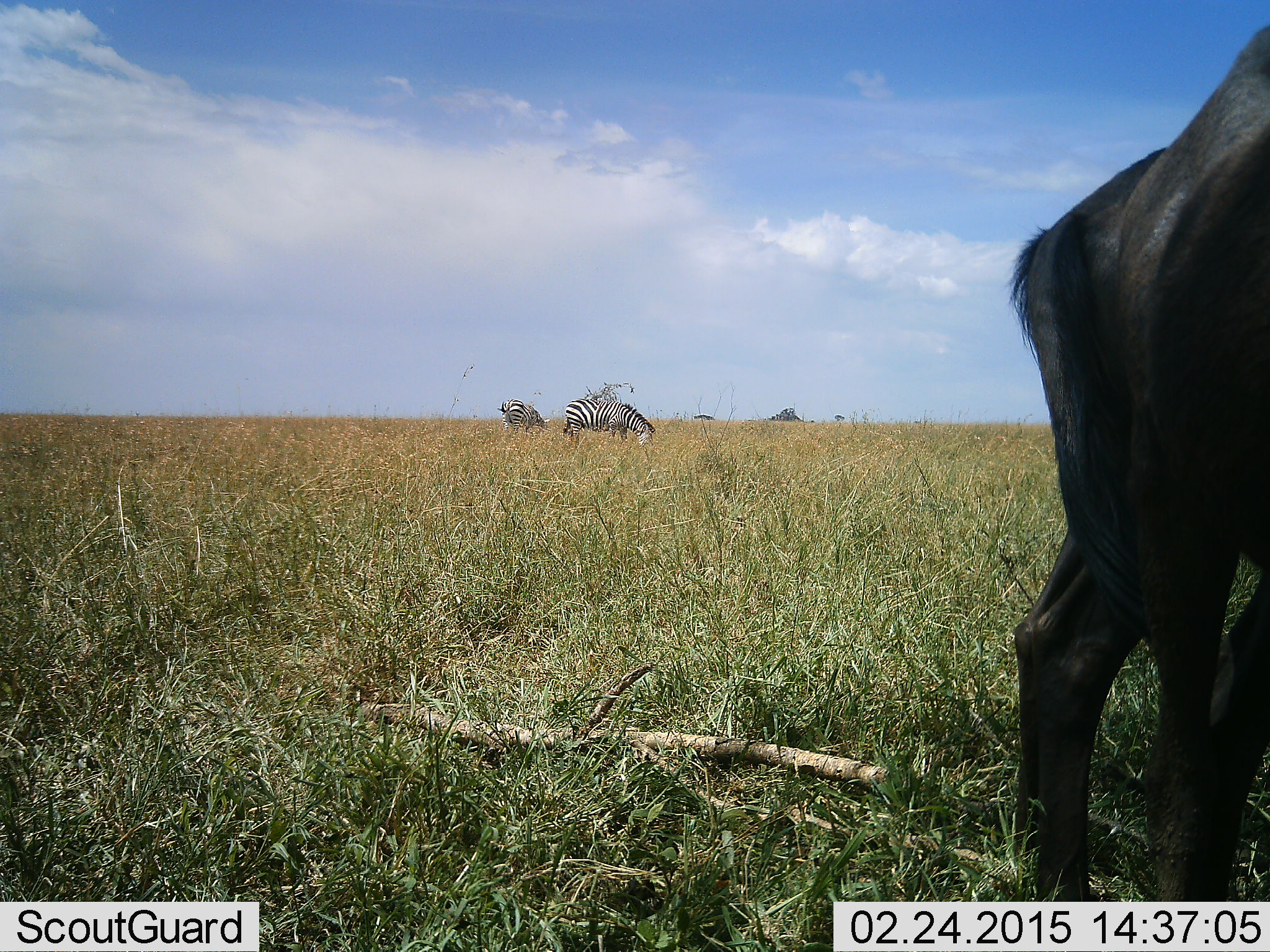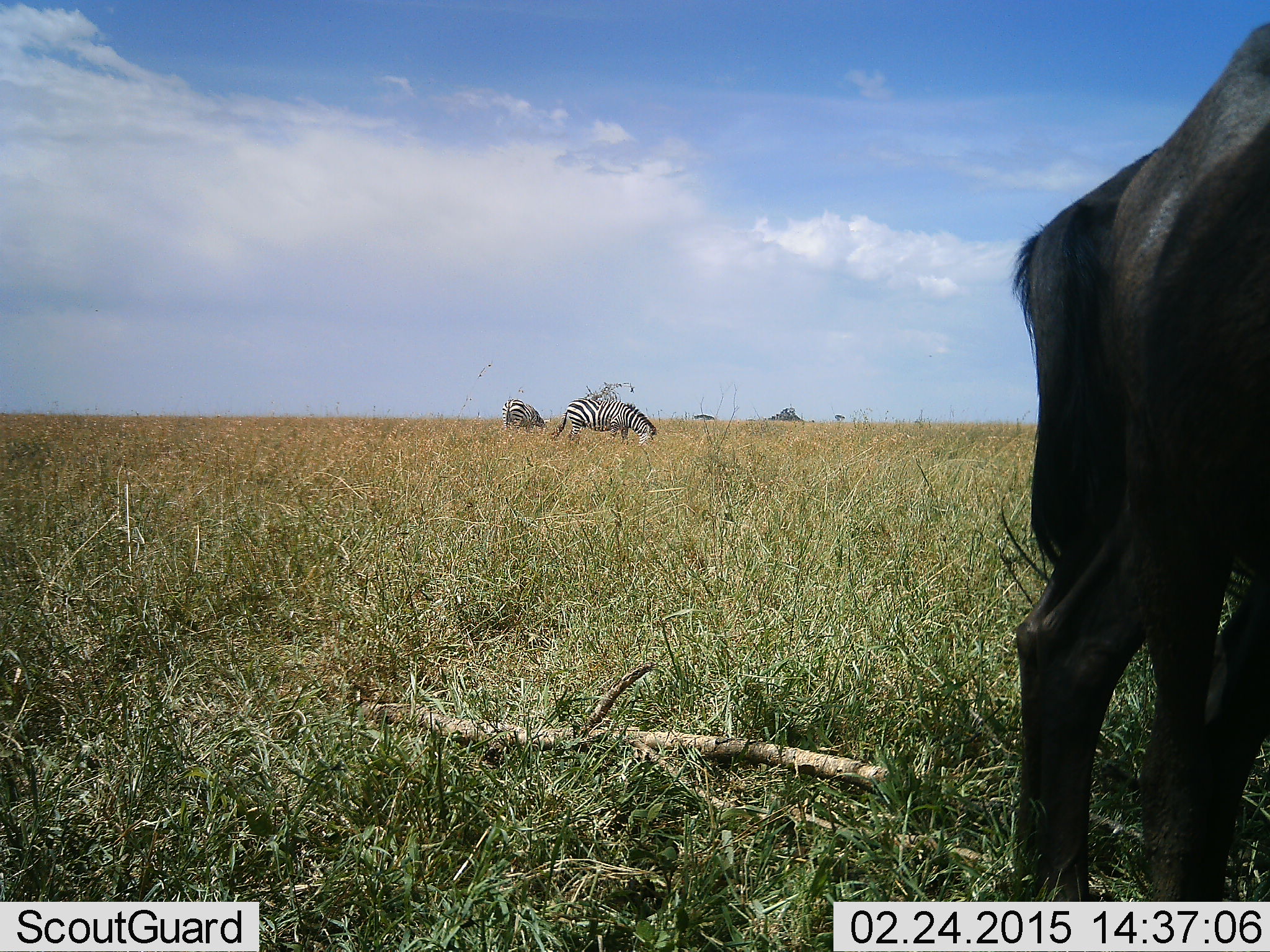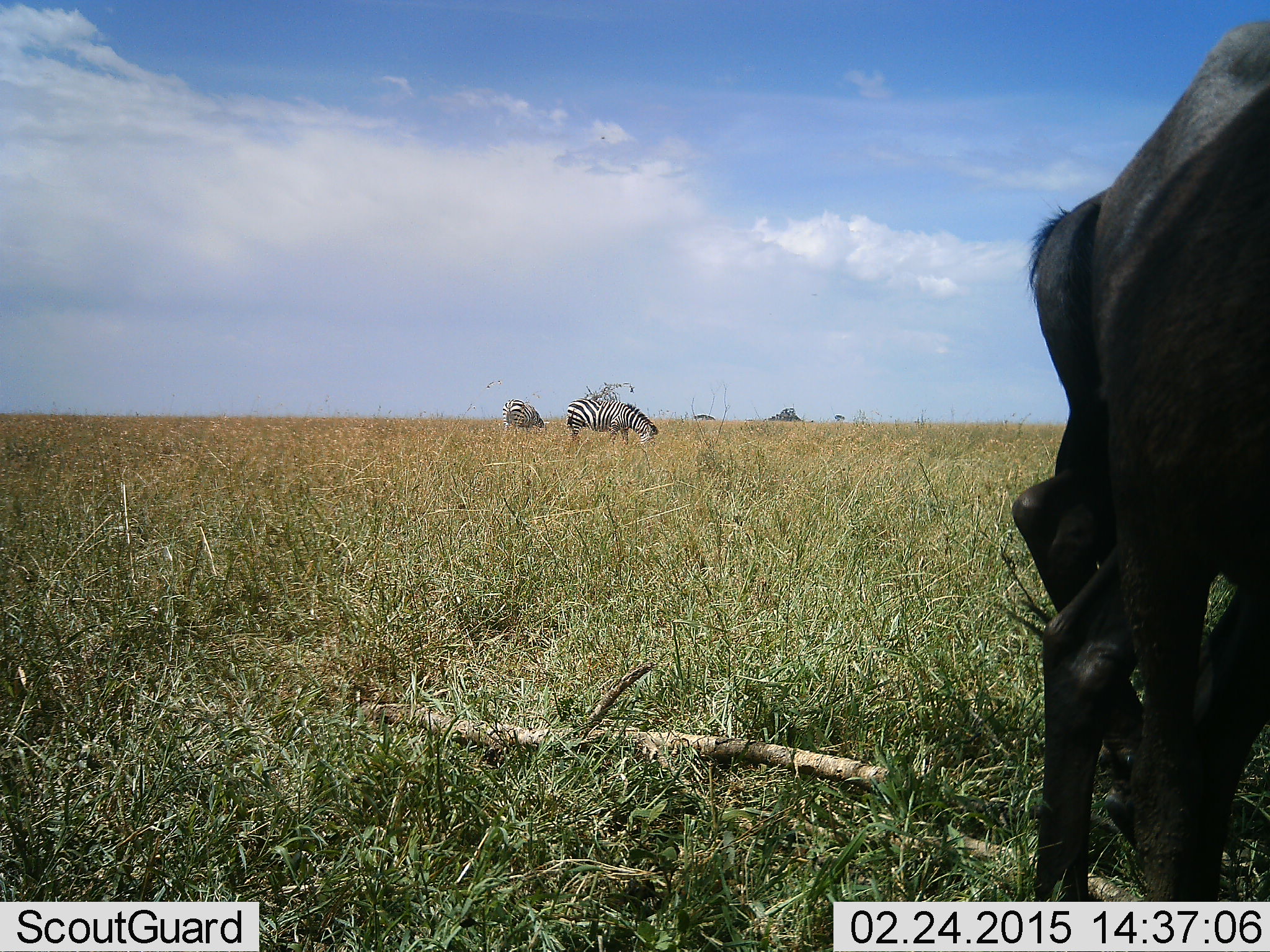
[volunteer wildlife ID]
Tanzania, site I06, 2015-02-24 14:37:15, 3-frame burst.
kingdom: Animalia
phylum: Chordata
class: Mammalia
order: Artiodactyla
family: Bovidae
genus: Connochaetes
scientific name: Connochaetes taurinus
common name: blue wildebeest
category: wildebeest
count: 1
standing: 90%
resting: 0%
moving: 0%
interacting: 0%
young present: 0%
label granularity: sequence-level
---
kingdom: Animalia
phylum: Chordata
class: Mammalia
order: Perissodactyla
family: Equidae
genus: Equus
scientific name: Equus quagga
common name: plains zebra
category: zebra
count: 2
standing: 31%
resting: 8%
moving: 0%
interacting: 0%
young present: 0%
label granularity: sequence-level